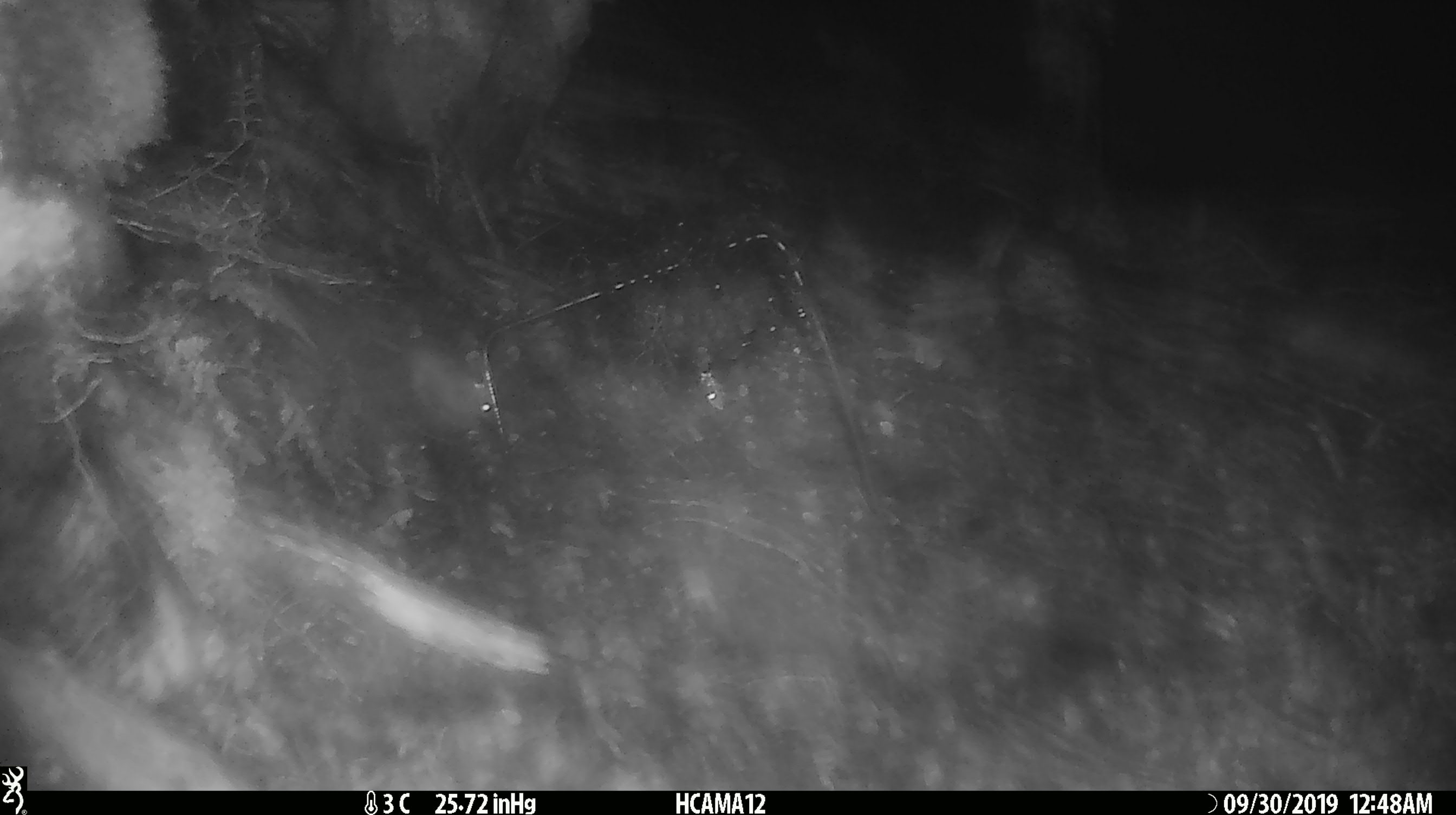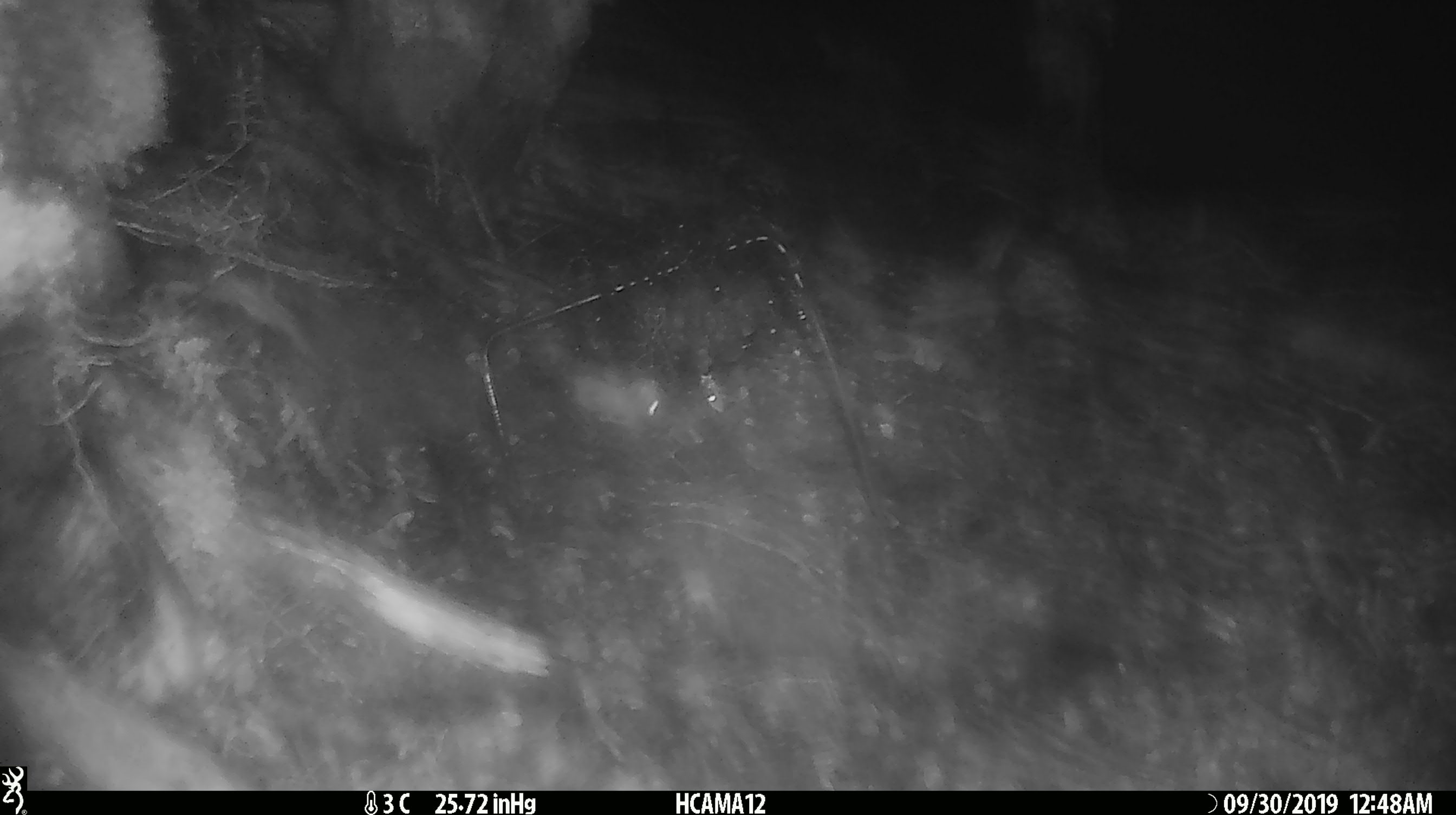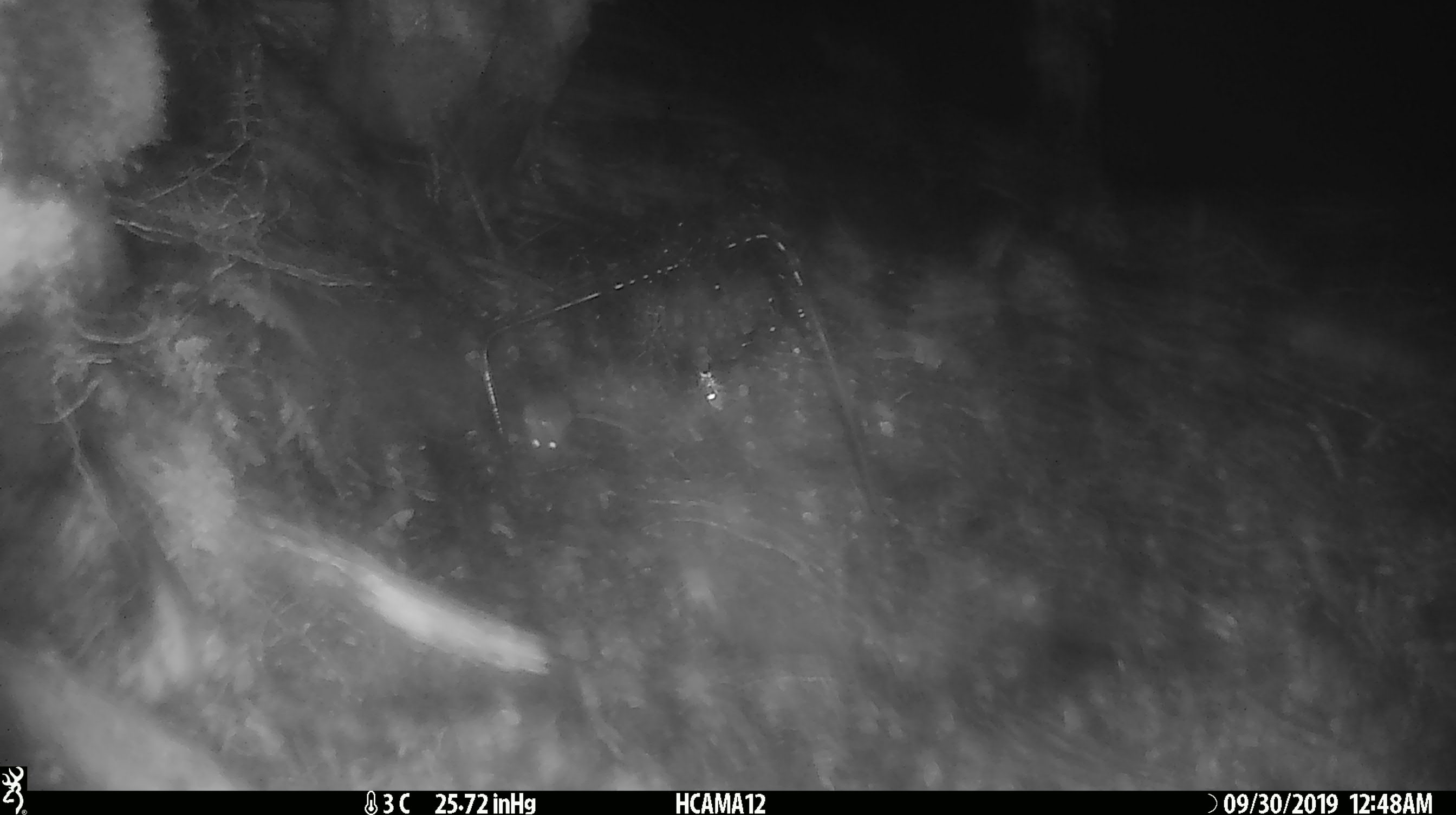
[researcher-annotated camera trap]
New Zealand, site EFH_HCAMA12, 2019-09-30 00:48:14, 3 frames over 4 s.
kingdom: Animalia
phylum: Chordata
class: Mammalia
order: Rodentia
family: Muridae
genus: Mus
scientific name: Mus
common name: mouse